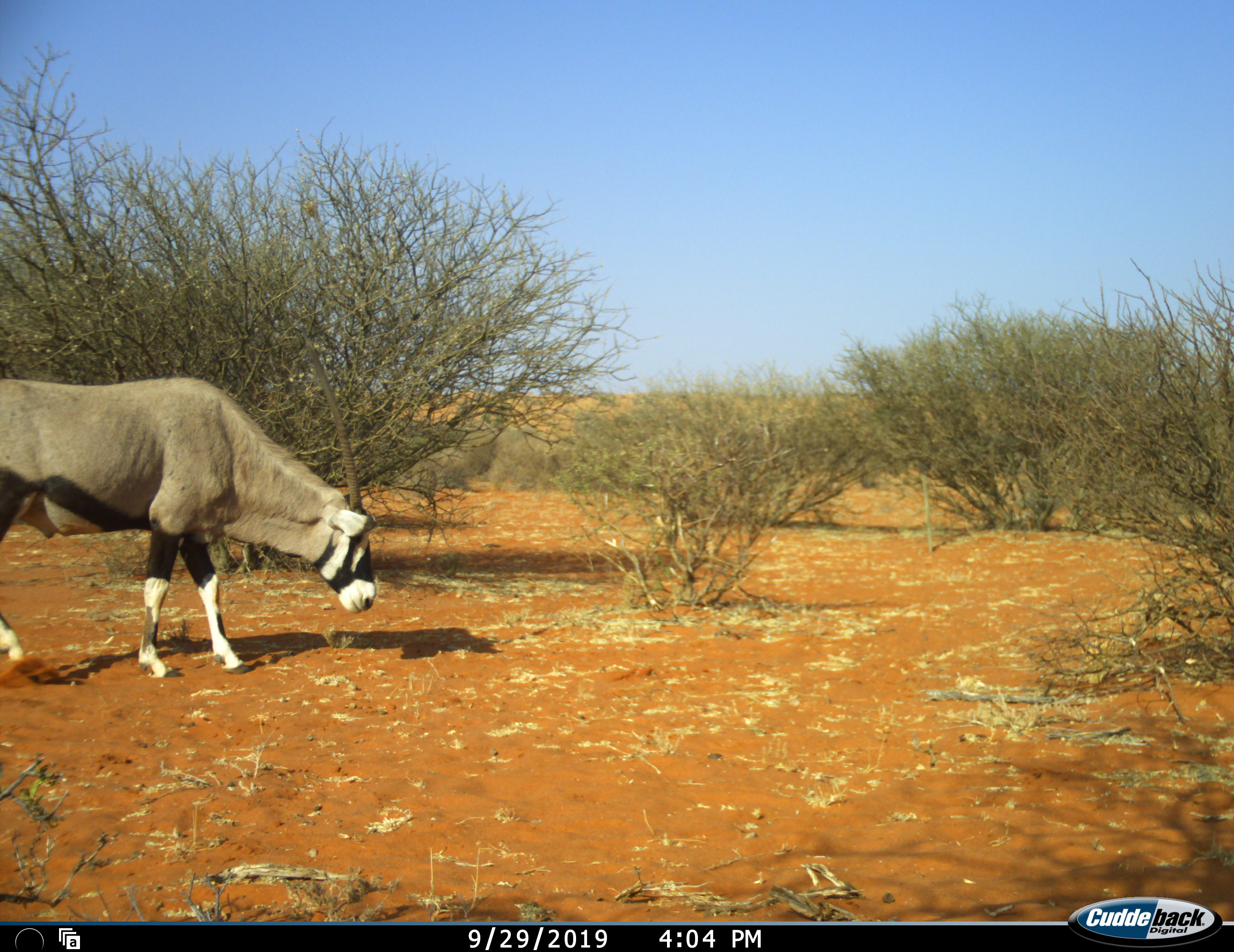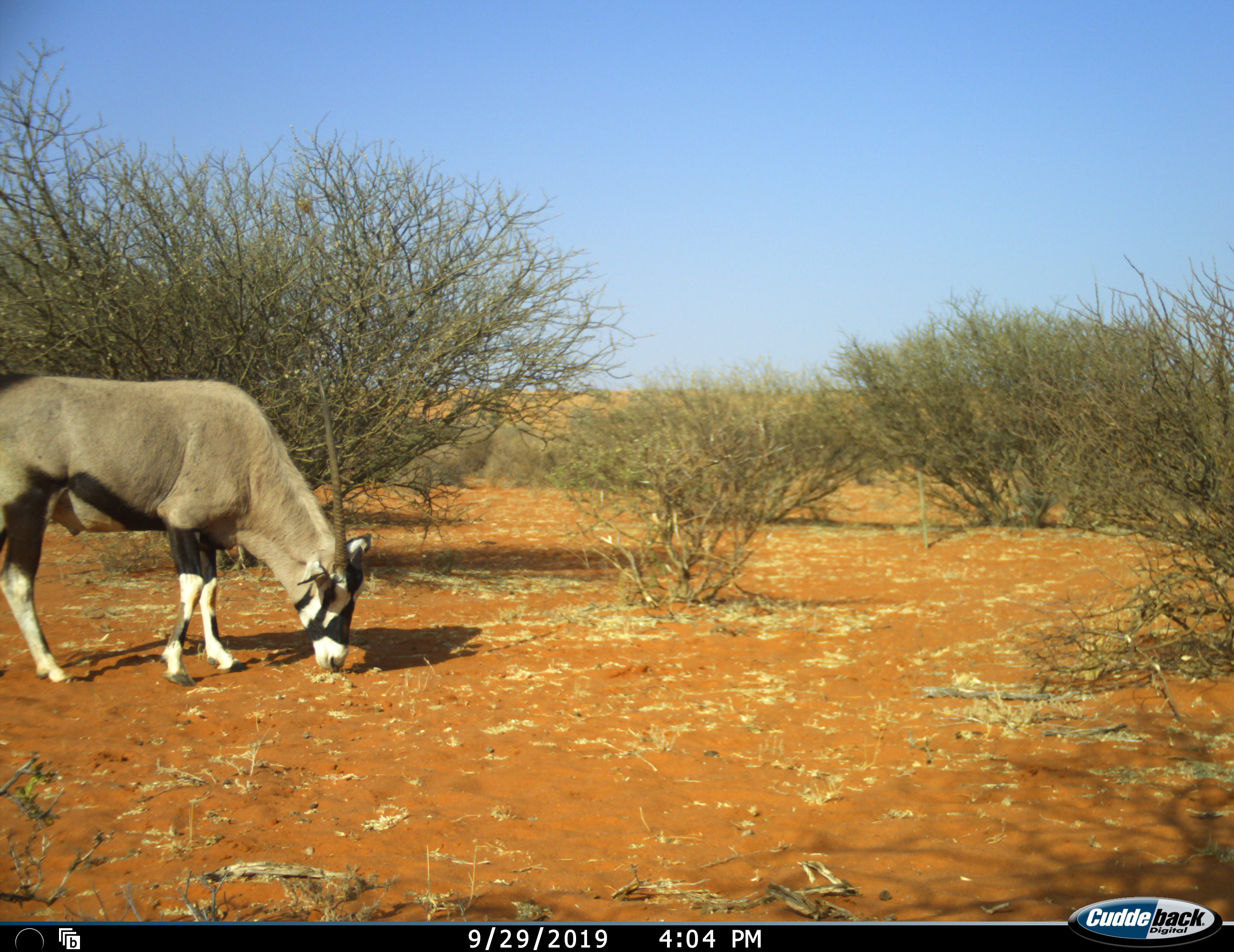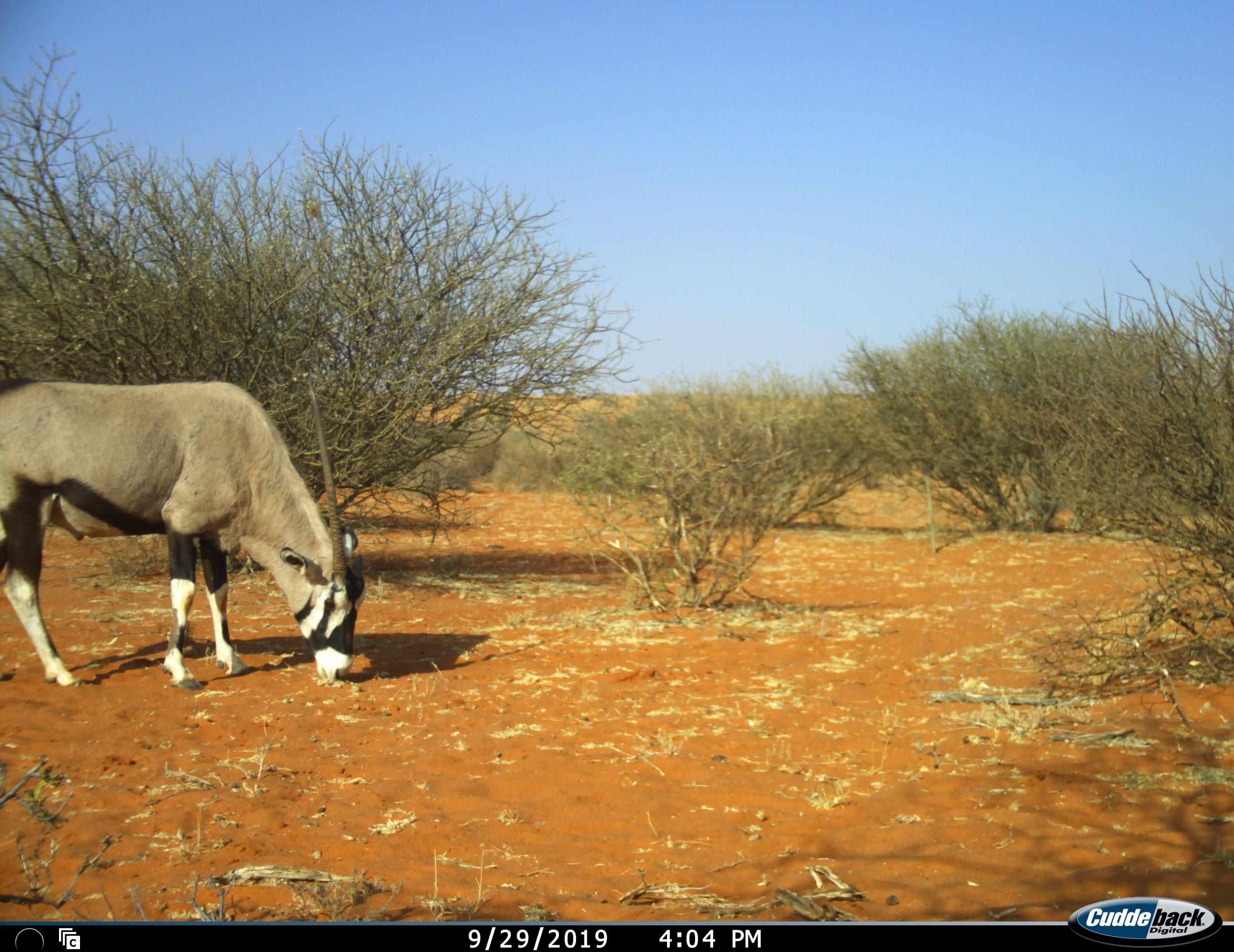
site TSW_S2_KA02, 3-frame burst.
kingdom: Animalia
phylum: Chordata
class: Mammalia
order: Artiodactyla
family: Bovidae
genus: Oryx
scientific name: Oryx gazella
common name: gemsbok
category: oryx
Oryx (gemsbok) (Oryx gazella), count 1. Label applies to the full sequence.